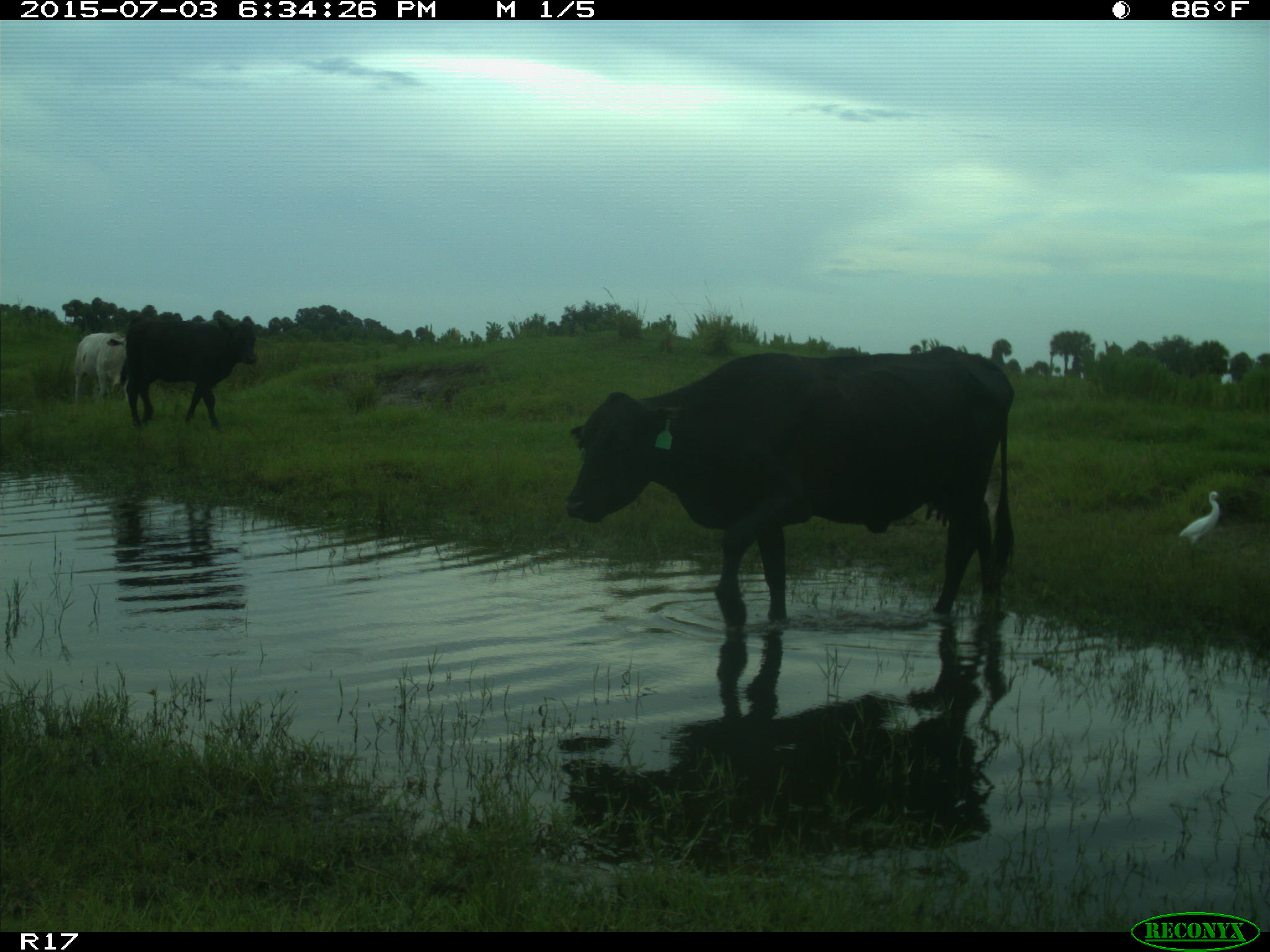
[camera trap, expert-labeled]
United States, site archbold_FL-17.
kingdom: Animalia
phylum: Chordata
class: Mammalia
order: Artiodactyla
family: Bovidae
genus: Bos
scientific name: Bos taurus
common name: domestic cow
Bos taurus (domestic cow).